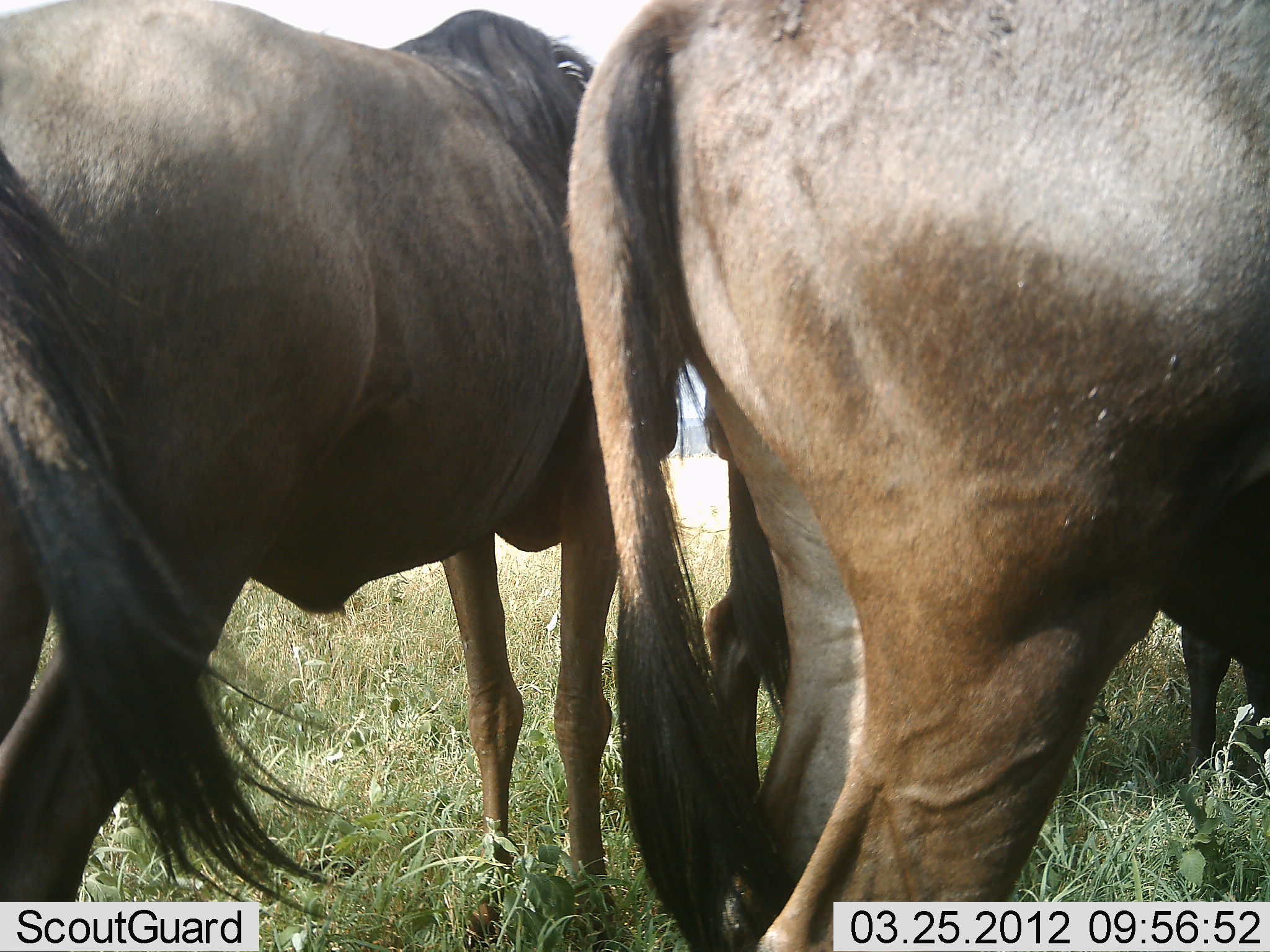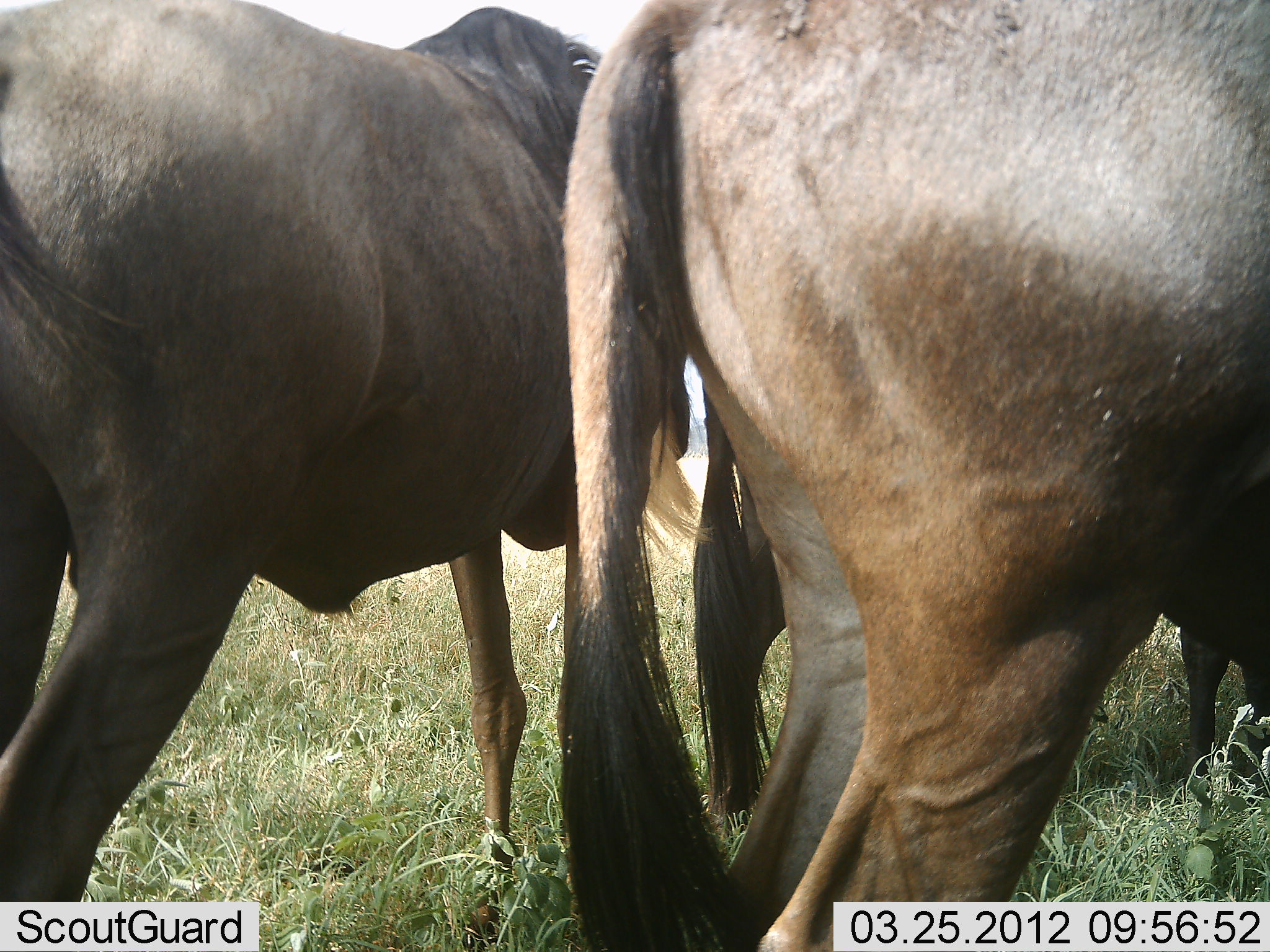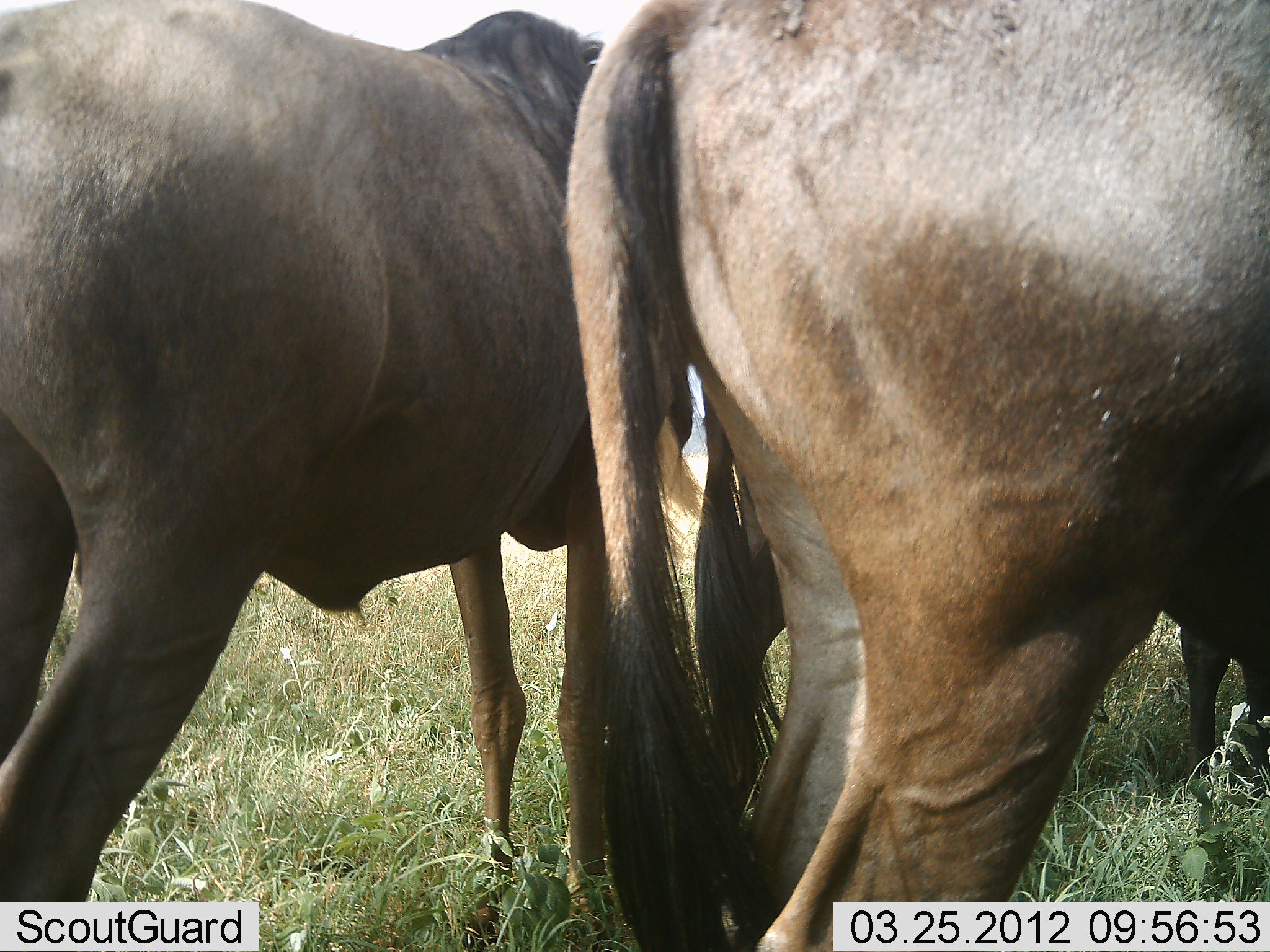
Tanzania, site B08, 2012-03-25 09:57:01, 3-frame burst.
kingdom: Animalia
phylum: Chordata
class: Mammalia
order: Artiodactyla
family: Bovidae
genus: Connochaetes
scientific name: Connochaetes taurinus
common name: blue wildebeest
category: wildebeest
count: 3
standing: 100%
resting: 0%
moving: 0%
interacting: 0%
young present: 0%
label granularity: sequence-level